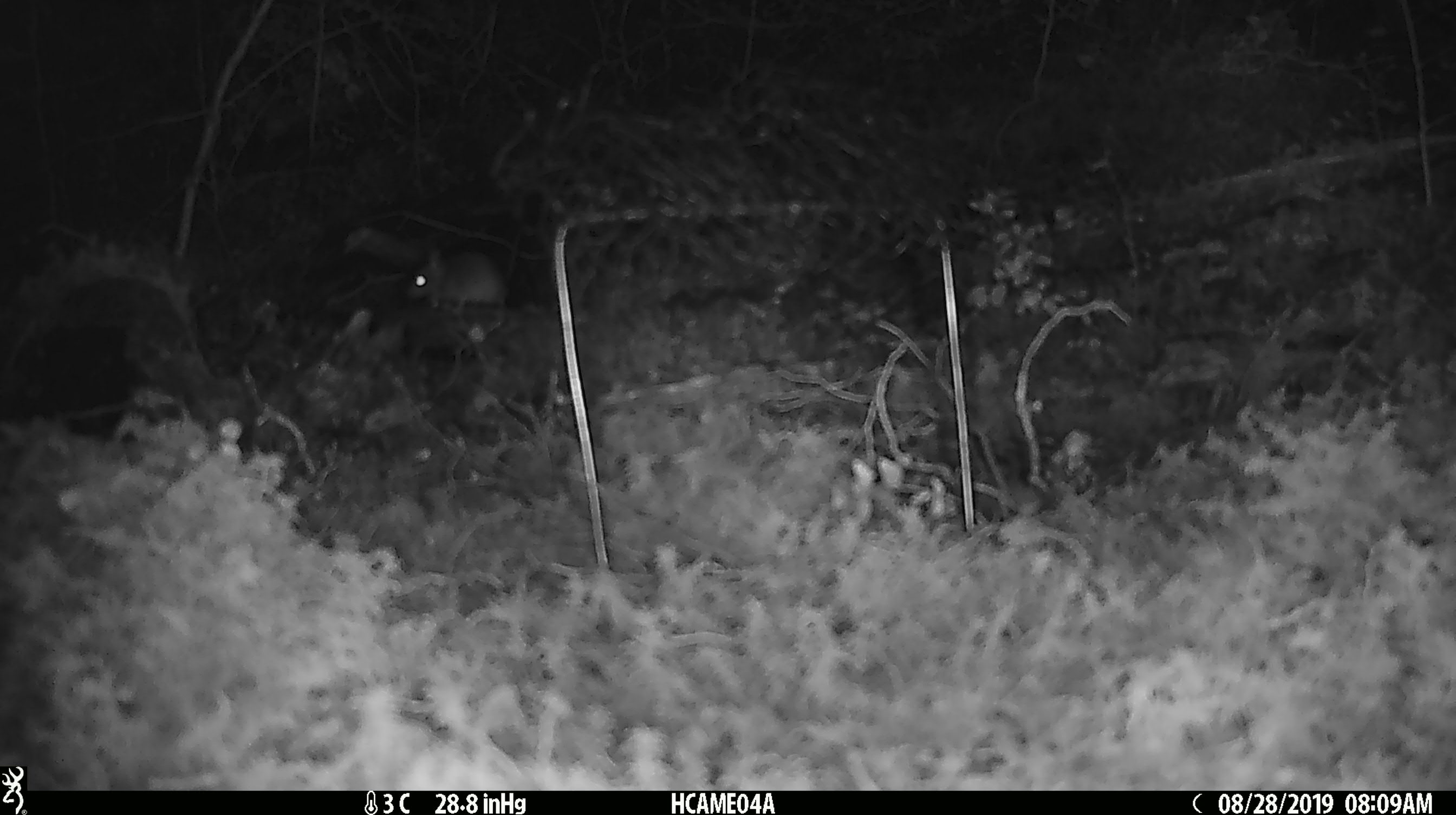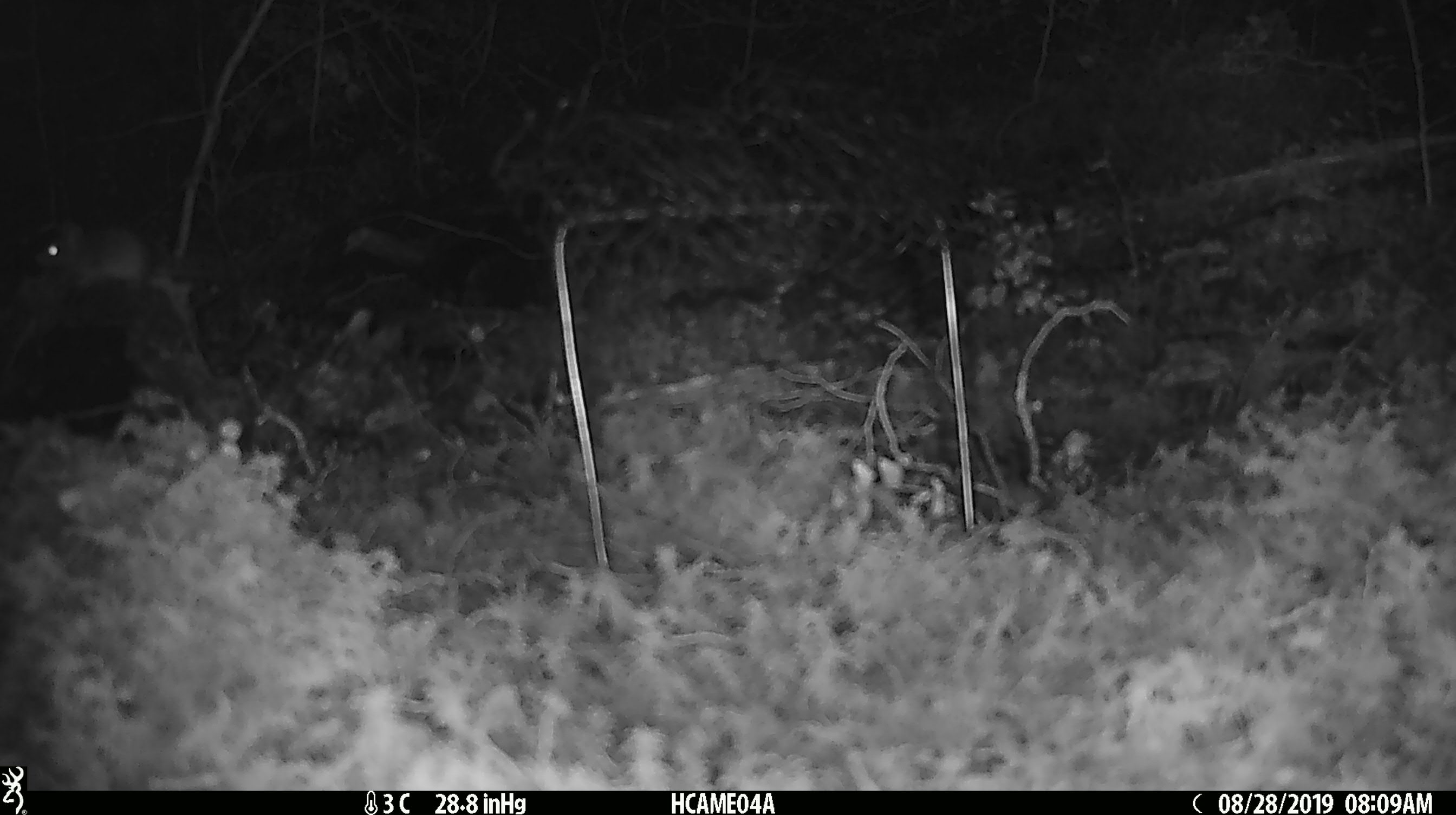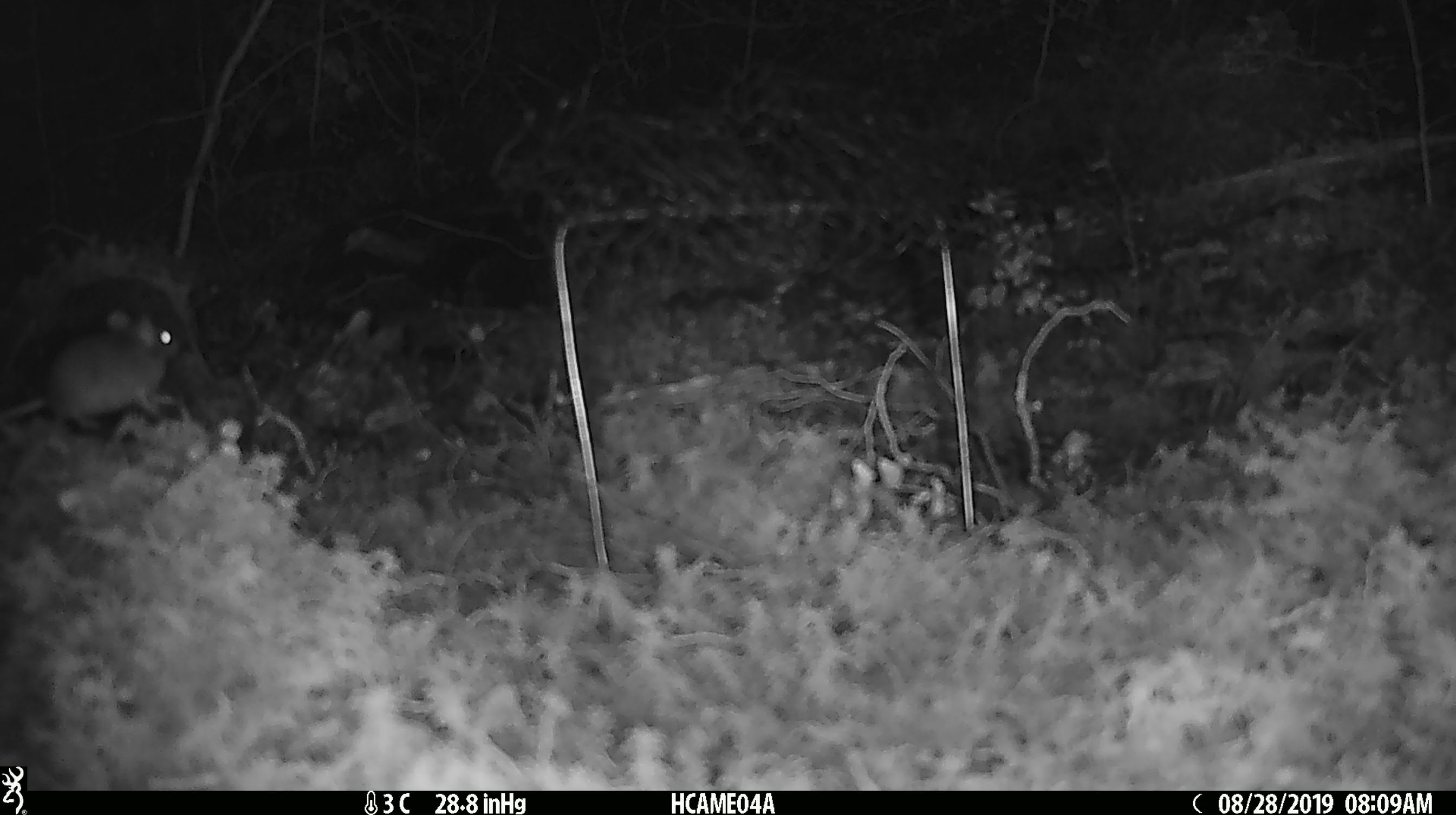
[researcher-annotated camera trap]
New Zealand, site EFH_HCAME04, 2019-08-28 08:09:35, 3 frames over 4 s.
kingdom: Animalia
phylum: Chordata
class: Mammalia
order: Rodentia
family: Muridae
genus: Mus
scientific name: Mus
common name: mouse